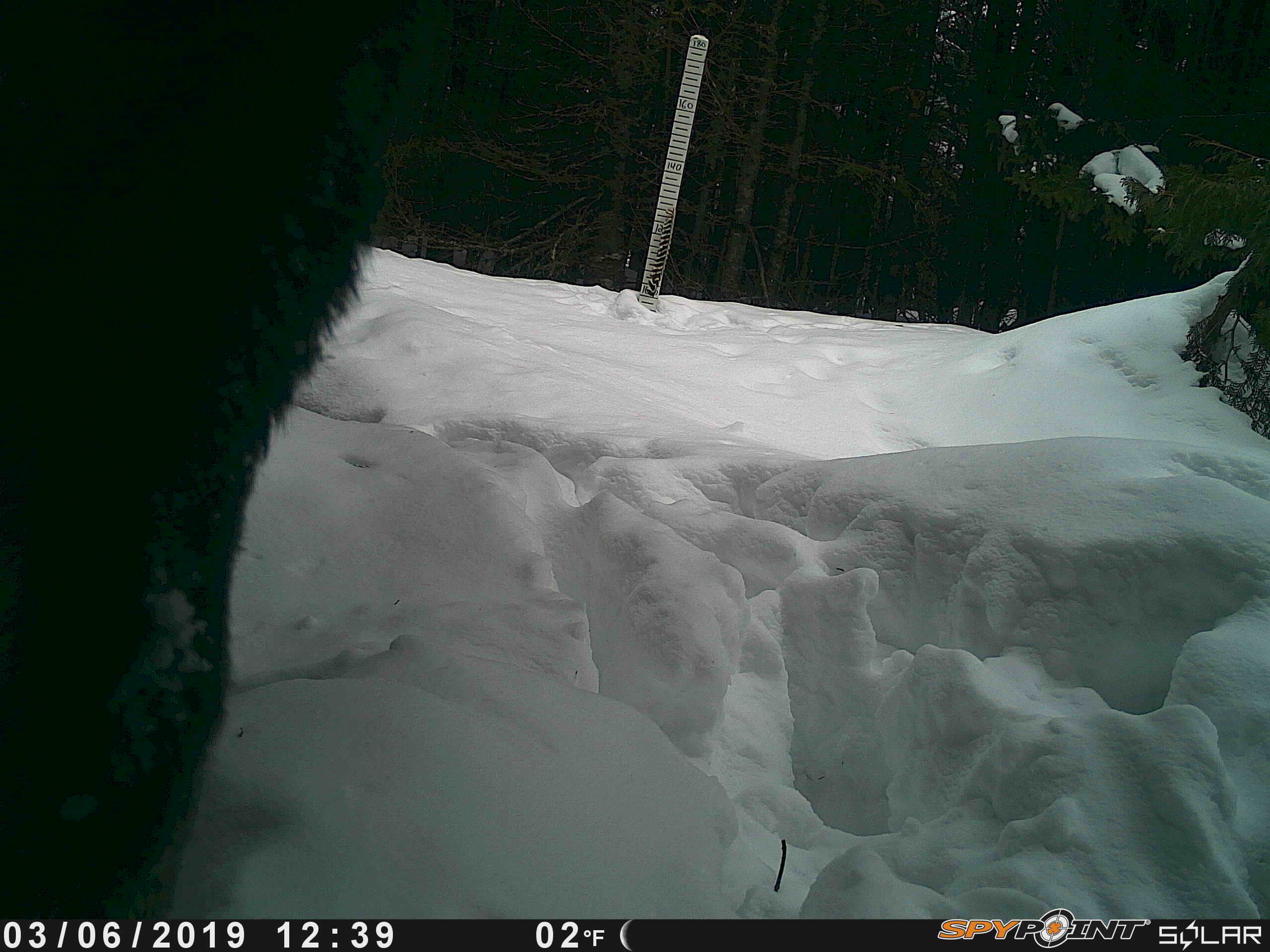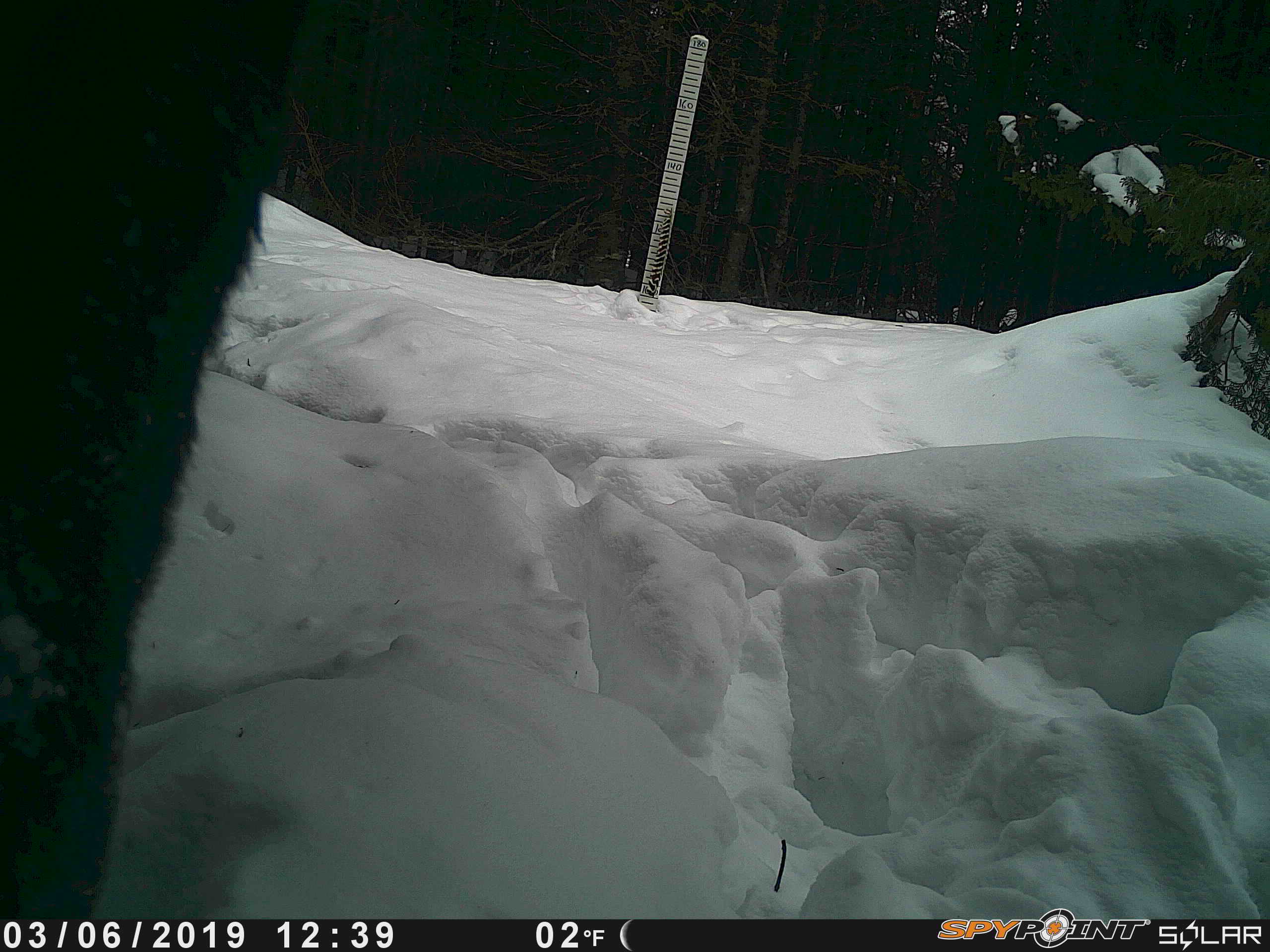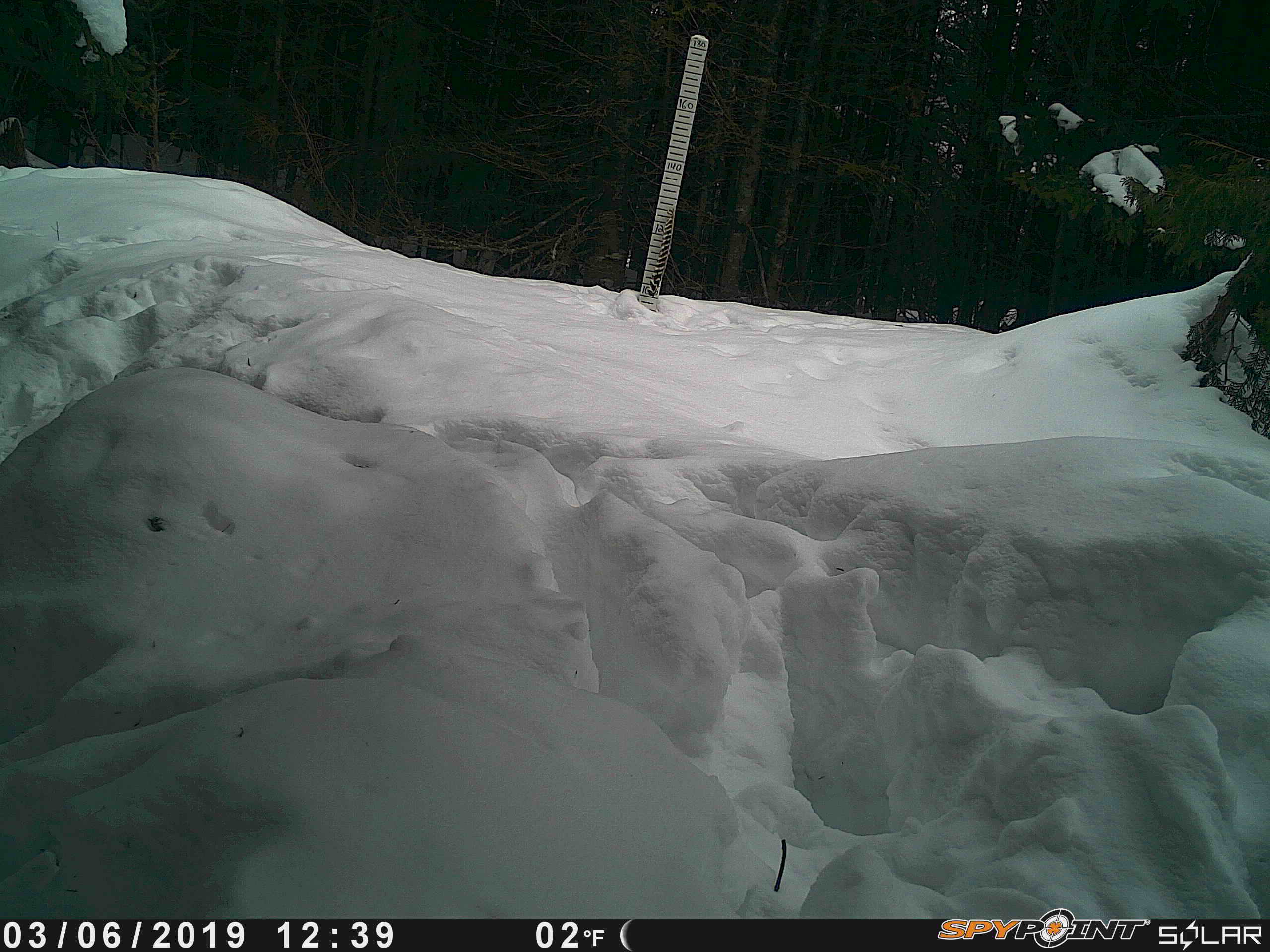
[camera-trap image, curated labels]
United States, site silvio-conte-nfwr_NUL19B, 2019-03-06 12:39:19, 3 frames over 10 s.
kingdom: Animalia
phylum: Chordata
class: Mammalia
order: Artiodactyla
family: Cervidae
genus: Alces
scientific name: Alces alces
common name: moose